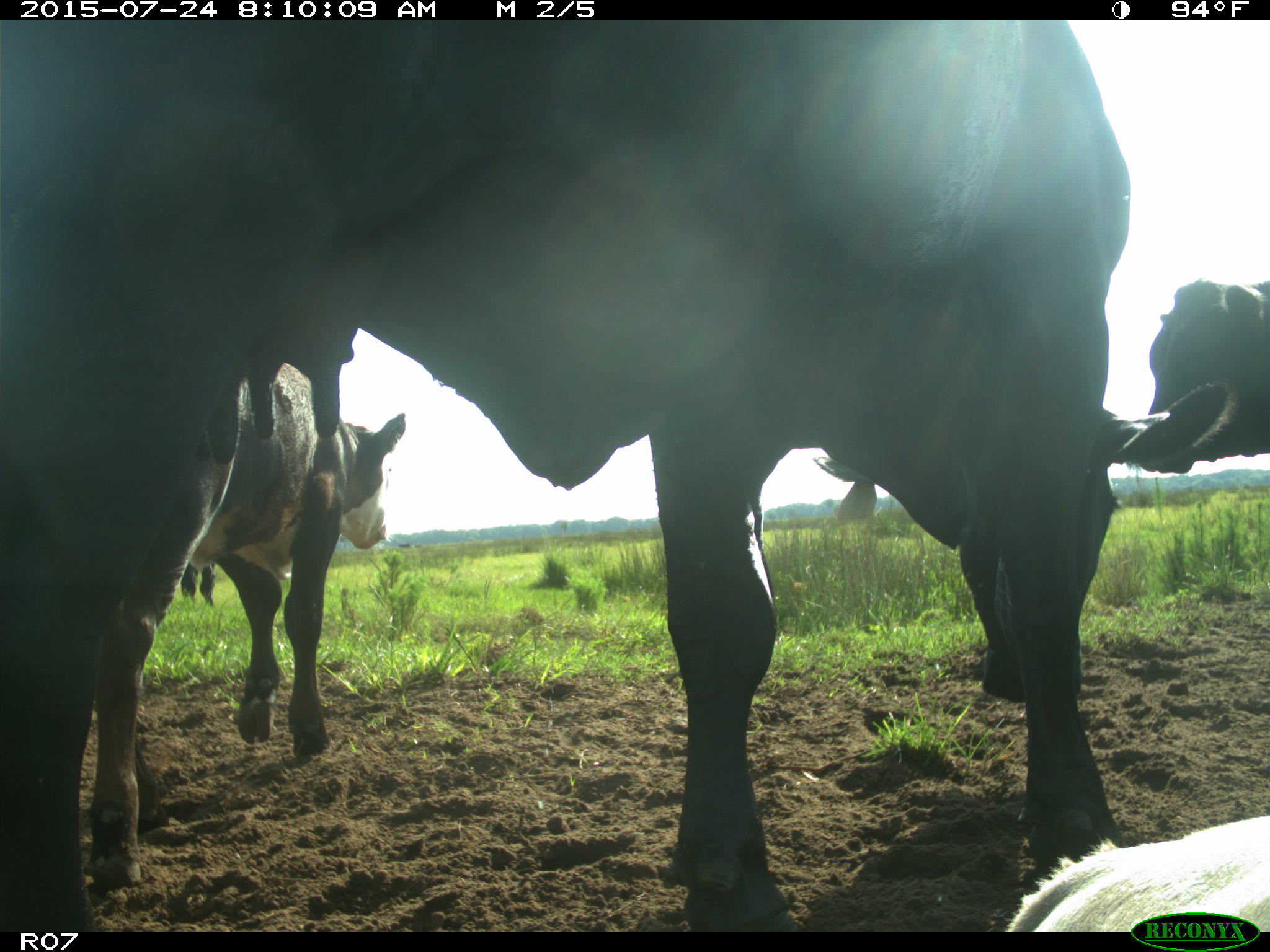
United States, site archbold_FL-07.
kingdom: Animalia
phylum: Chordata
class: Mammalia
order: Artiodactyla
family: Bovidae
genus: Bos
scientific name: Bos taurus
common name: domestic cow